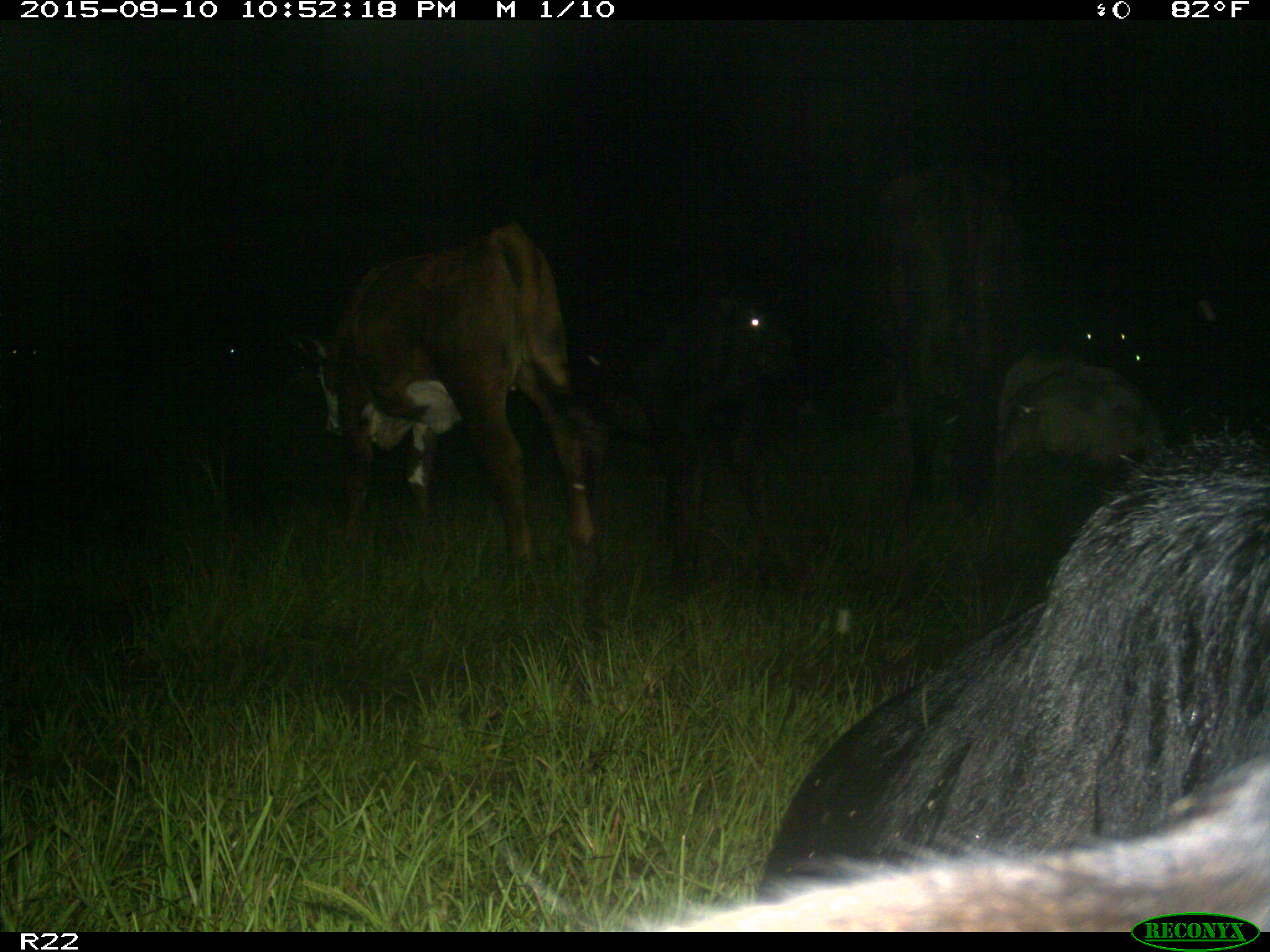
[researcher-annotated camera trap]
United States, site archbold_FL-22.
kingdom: Animalia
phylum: Chordata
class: Mammalia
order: Artiodactyla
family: Bovidae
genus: Bos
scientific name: Bos taurus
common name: domestic cow